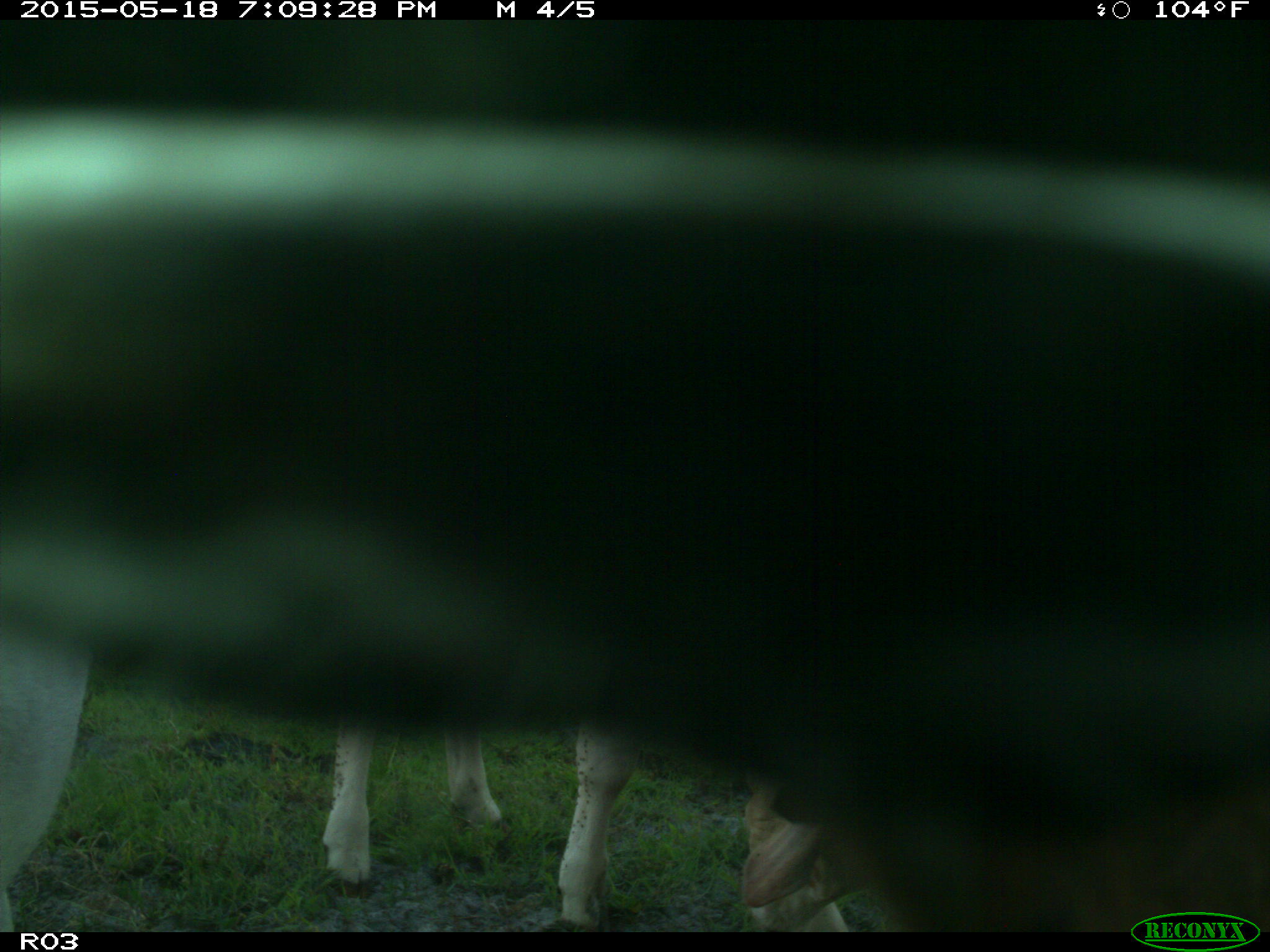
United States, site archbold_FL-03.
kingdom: Animalia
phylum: Chordata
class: Mammalia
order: Artiodactyla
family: Bovidae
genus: Bos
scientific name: Bos taurus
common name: domestic cow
Bos taurus (domestic cow).